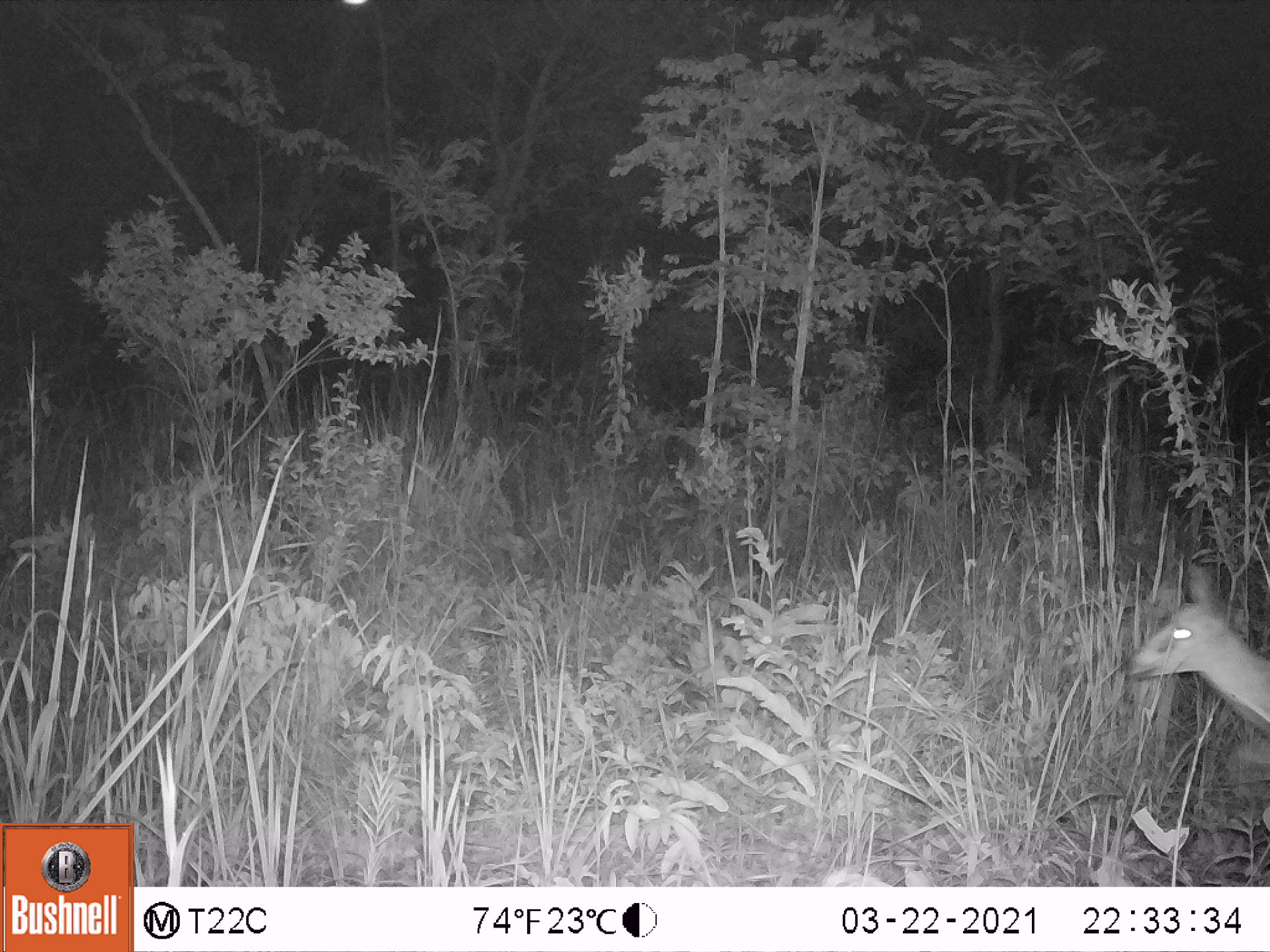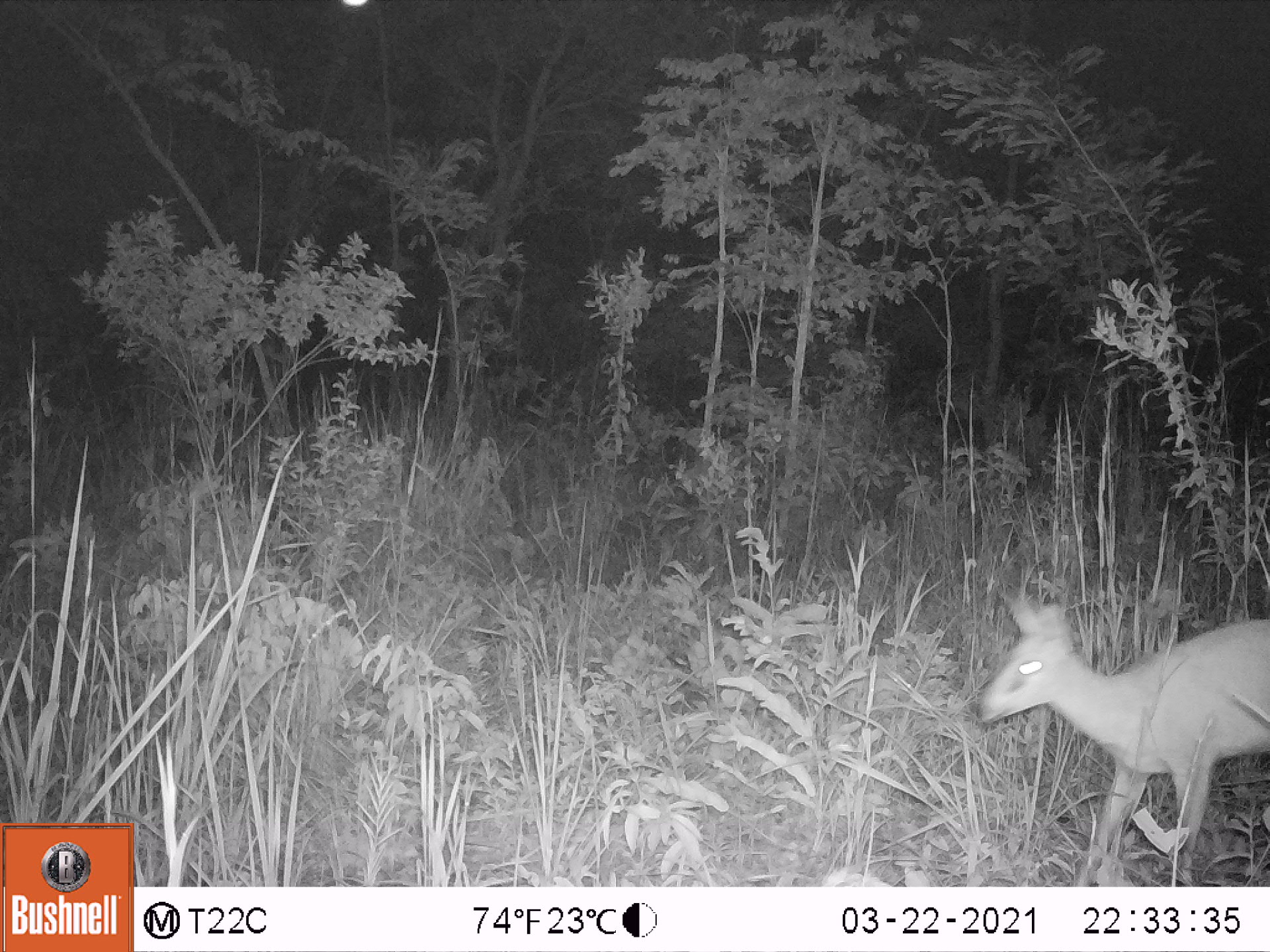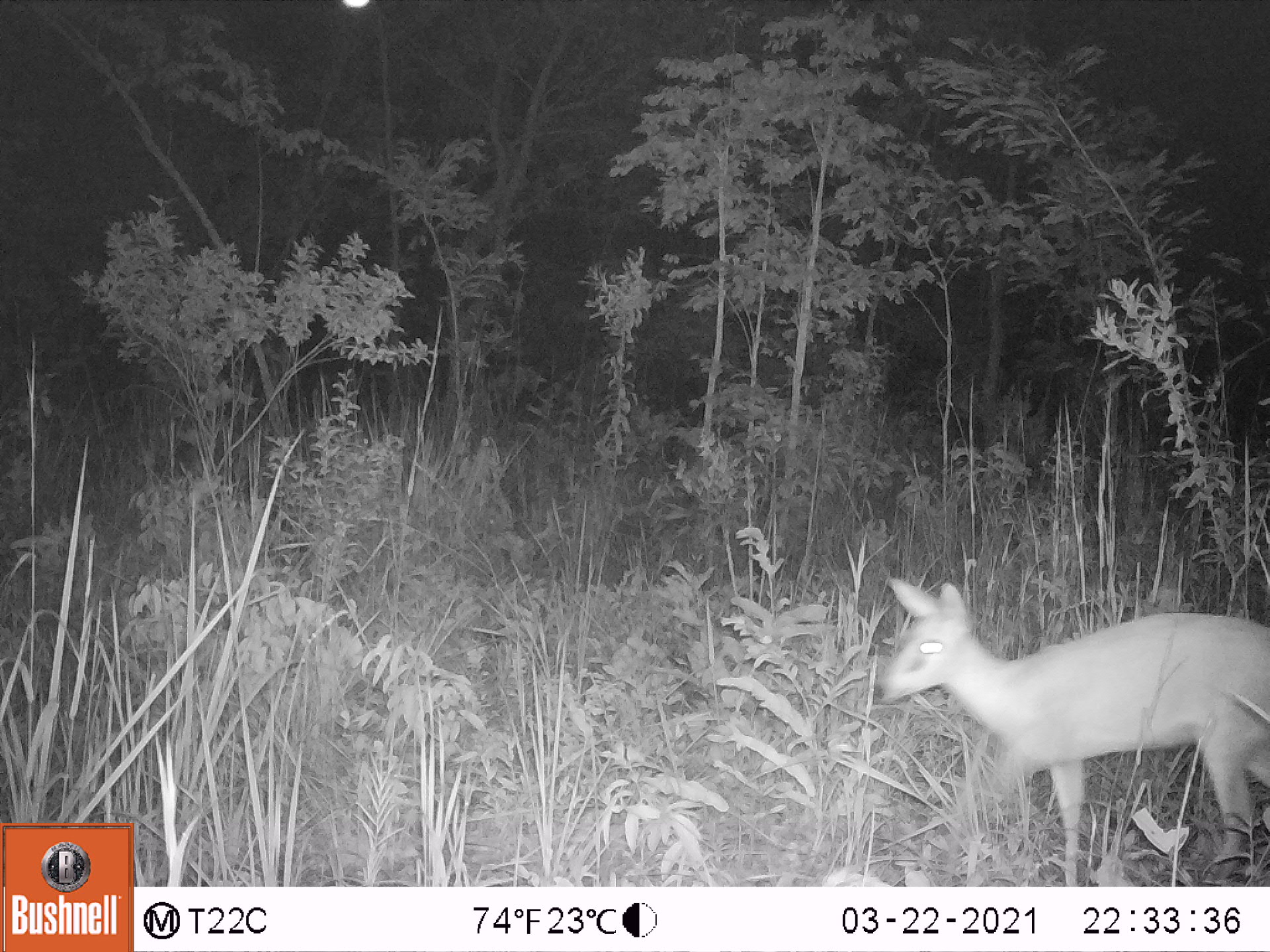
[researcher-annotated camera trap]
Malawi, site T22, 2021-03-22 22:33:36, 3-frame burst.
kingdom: Animalia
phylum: Chordata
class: Mammalia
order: Artiodactyla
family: Bovidae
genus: Sylvicapra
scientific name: Sylvicapra grimmia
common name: common duiker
Common duiker (Sylvicapra grimmia), count 1.